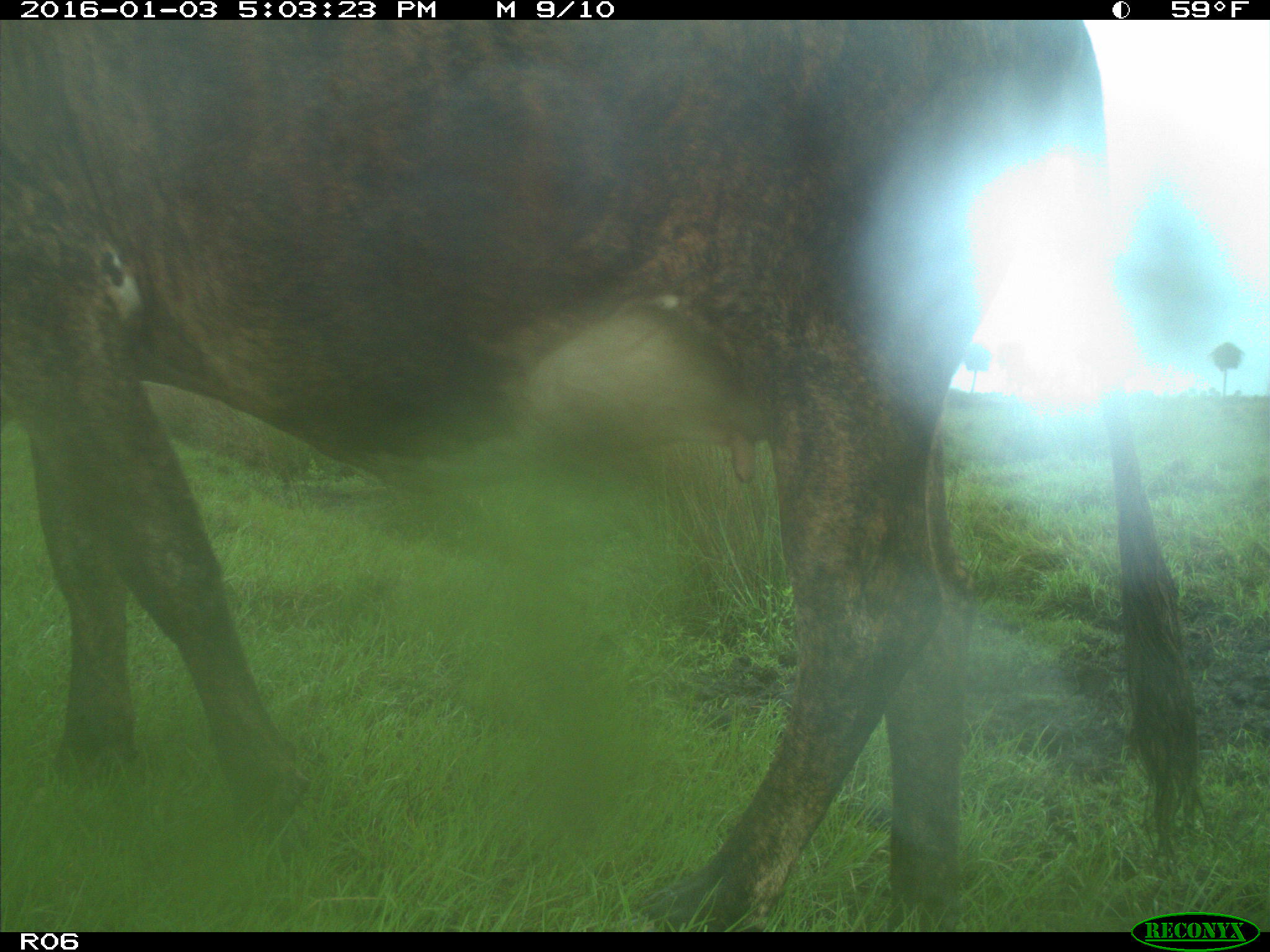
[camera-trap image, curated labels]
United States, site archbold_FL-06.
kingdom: Animalia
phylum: Chordata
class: Mammalia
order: Artiodactyla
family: Bovidae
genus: Bos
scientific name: Bos taurus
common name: domestic cow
Bos taurus (domestic cow).